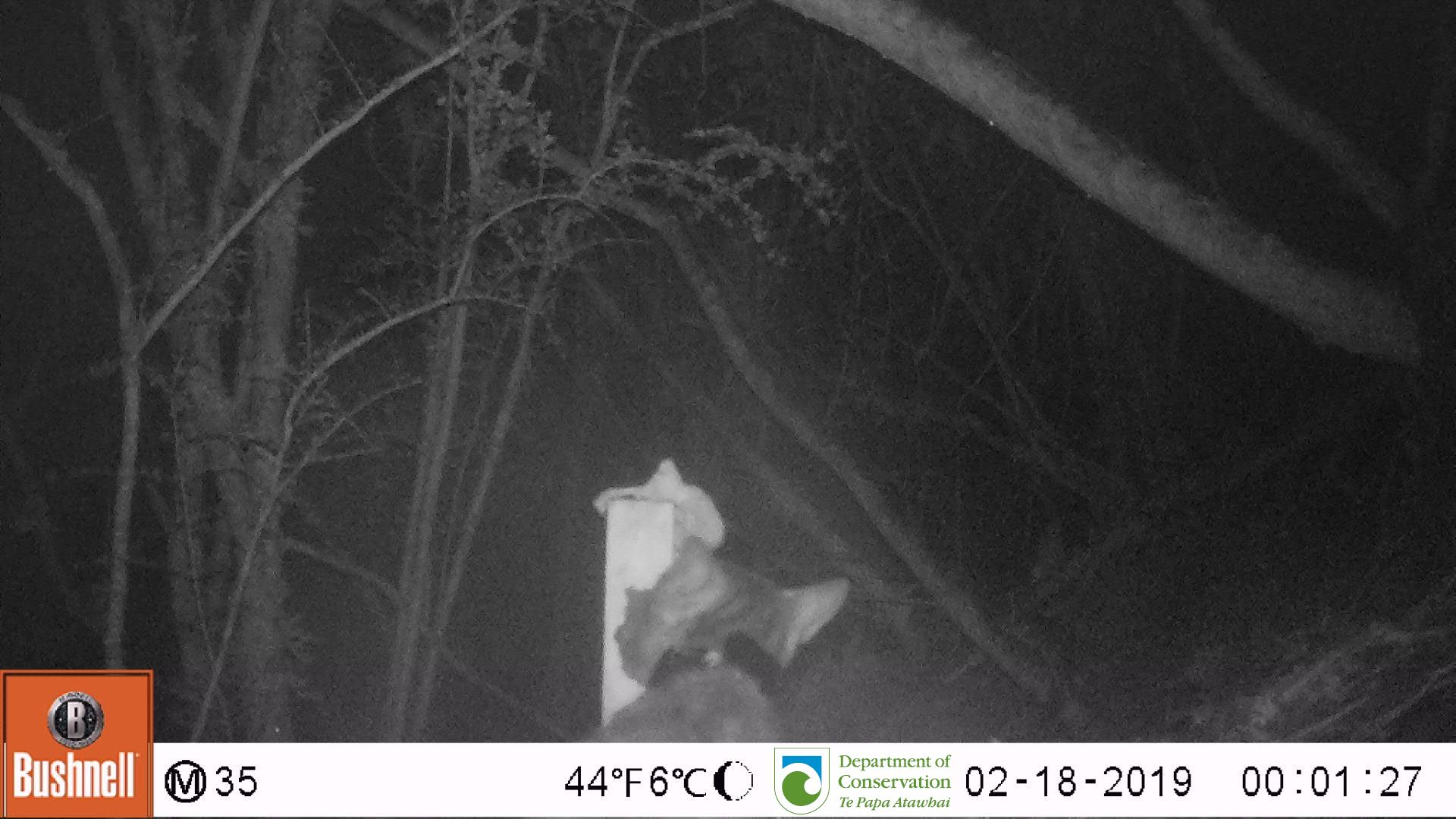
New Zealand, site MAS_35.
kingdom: Animalia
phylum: Chordata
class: Mammalia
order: Carnivora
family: Felidae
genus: Felis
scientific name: Felis catus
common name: domestic cat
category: cat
Cat (domestic cat) (Felis catus).